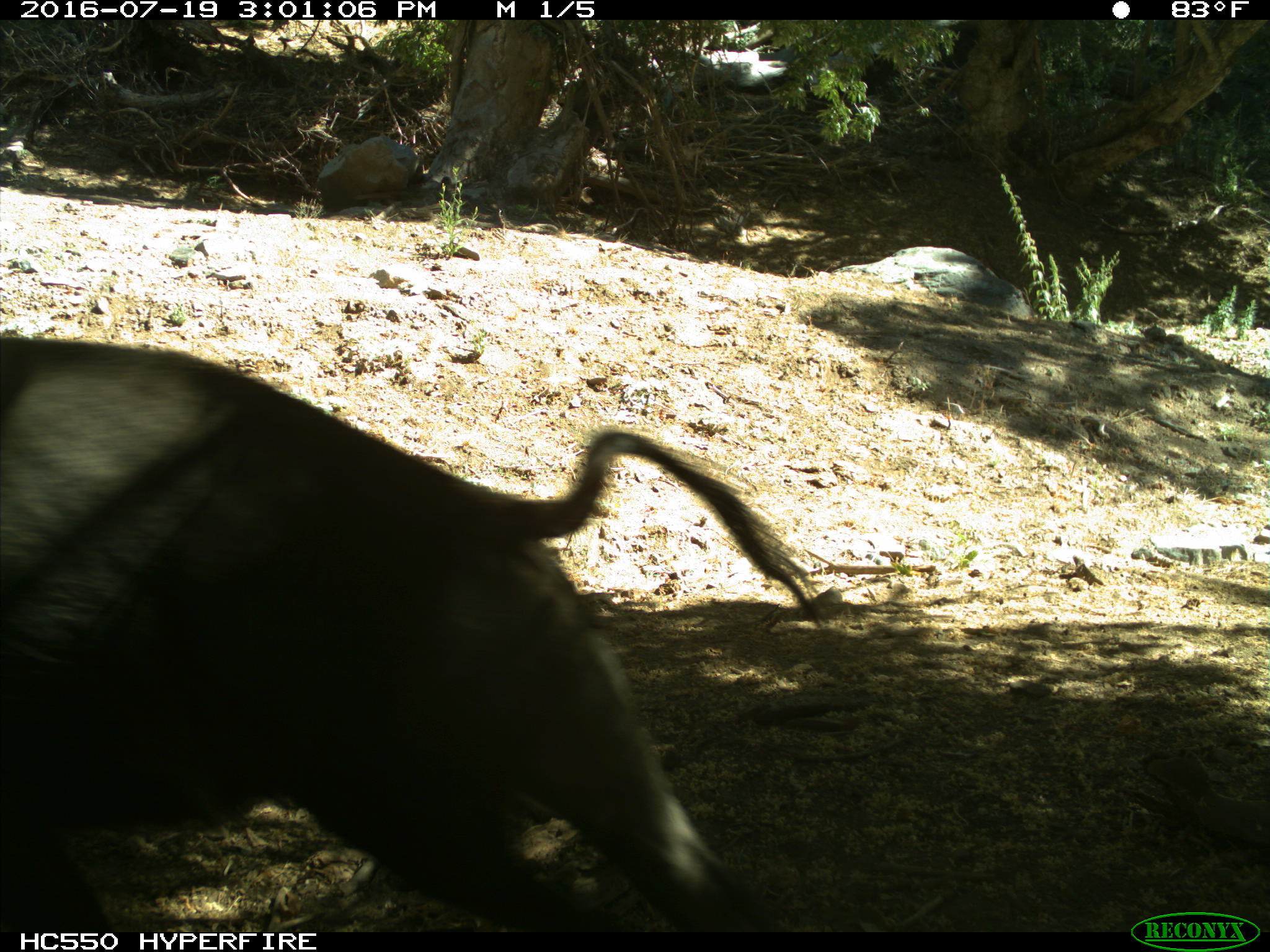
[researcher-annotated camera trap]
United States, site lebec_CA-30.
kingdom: Animalia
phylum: Chordata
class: Mammalia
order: Artiodactyla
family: Suidae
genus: Sus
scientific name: Sus scrofa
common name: wild boar